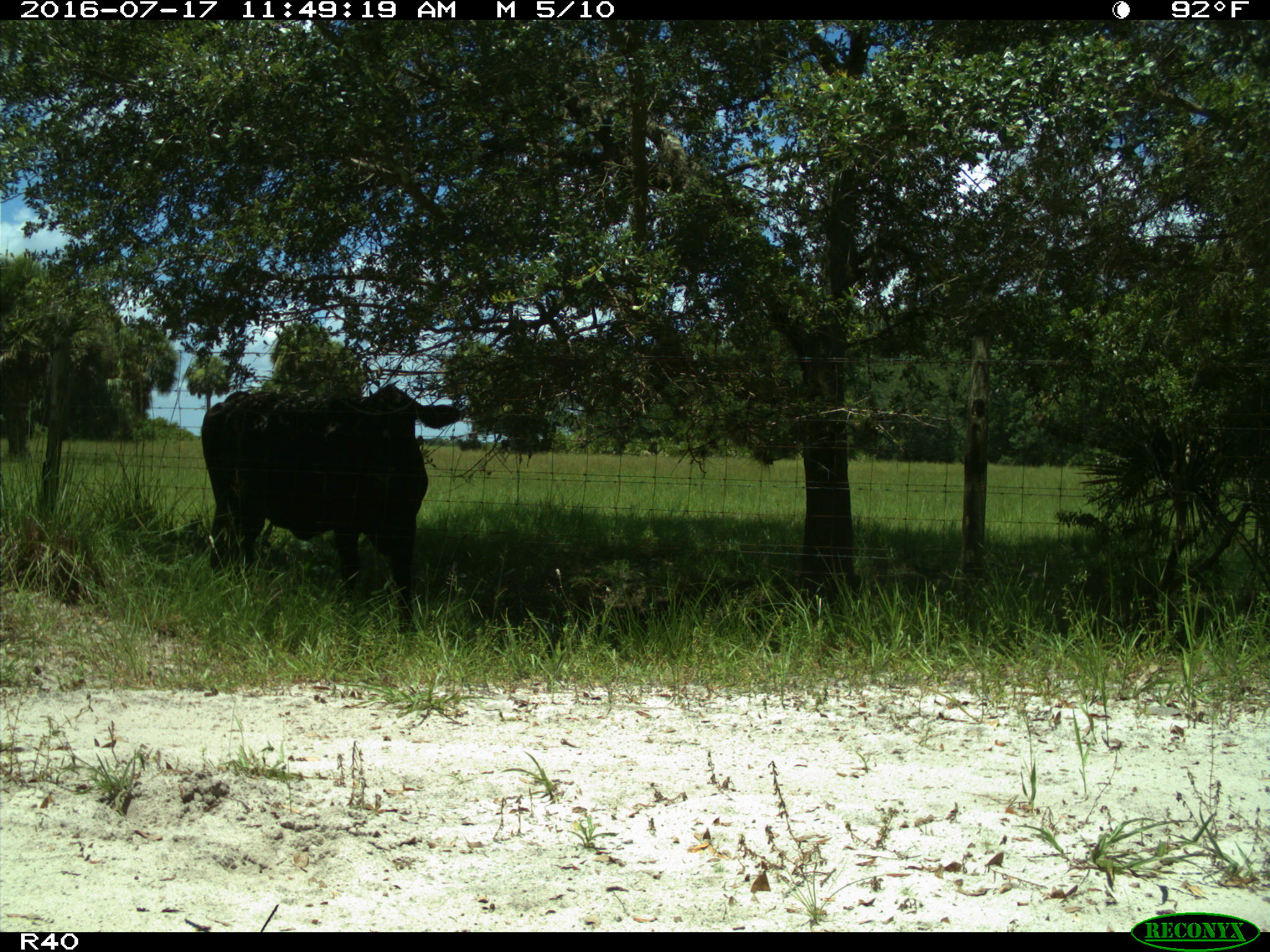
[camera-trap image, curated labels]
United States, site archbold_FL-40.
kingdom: Animalia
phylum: Chordata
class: Mammalia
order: Artiodactyla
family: Bovidae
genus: Bos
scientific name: Bos taurus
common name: domestic cow